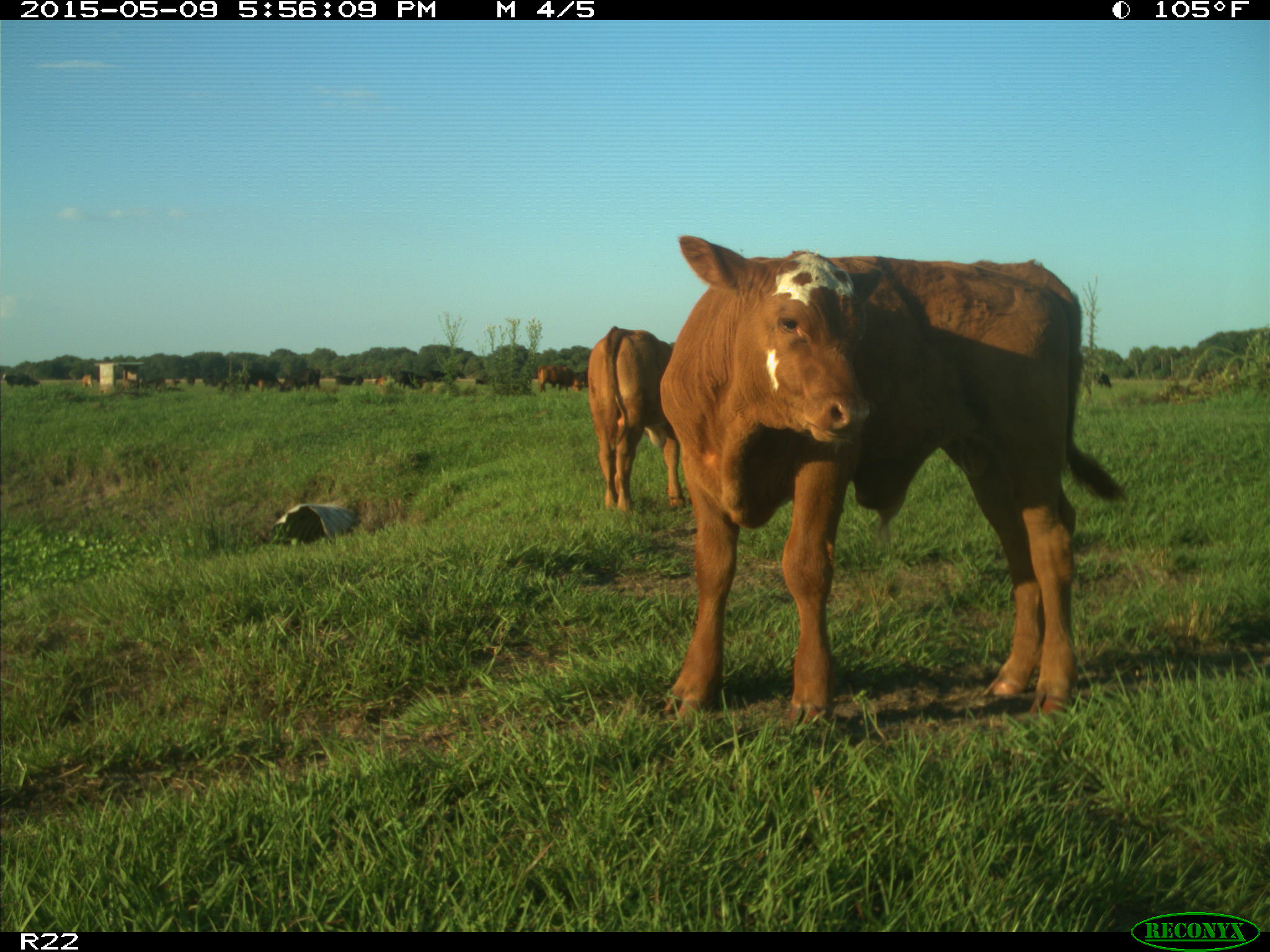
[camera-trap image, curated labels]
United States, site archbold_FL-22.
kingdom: Animalia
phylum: Chordata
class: Mammalia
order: Artiodactyla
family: Bovidae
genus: Bos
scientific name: Bos taurus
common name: domestic cow